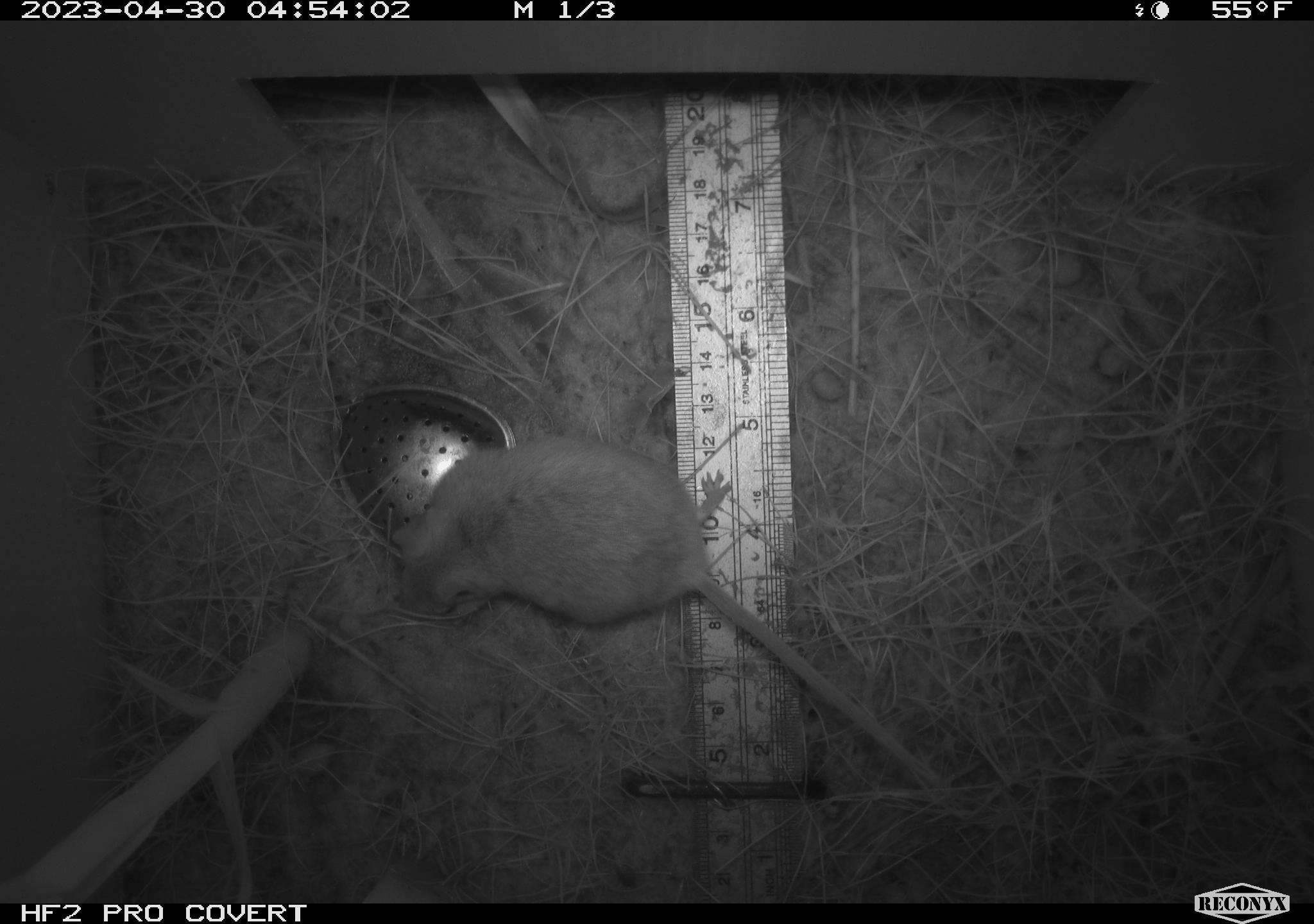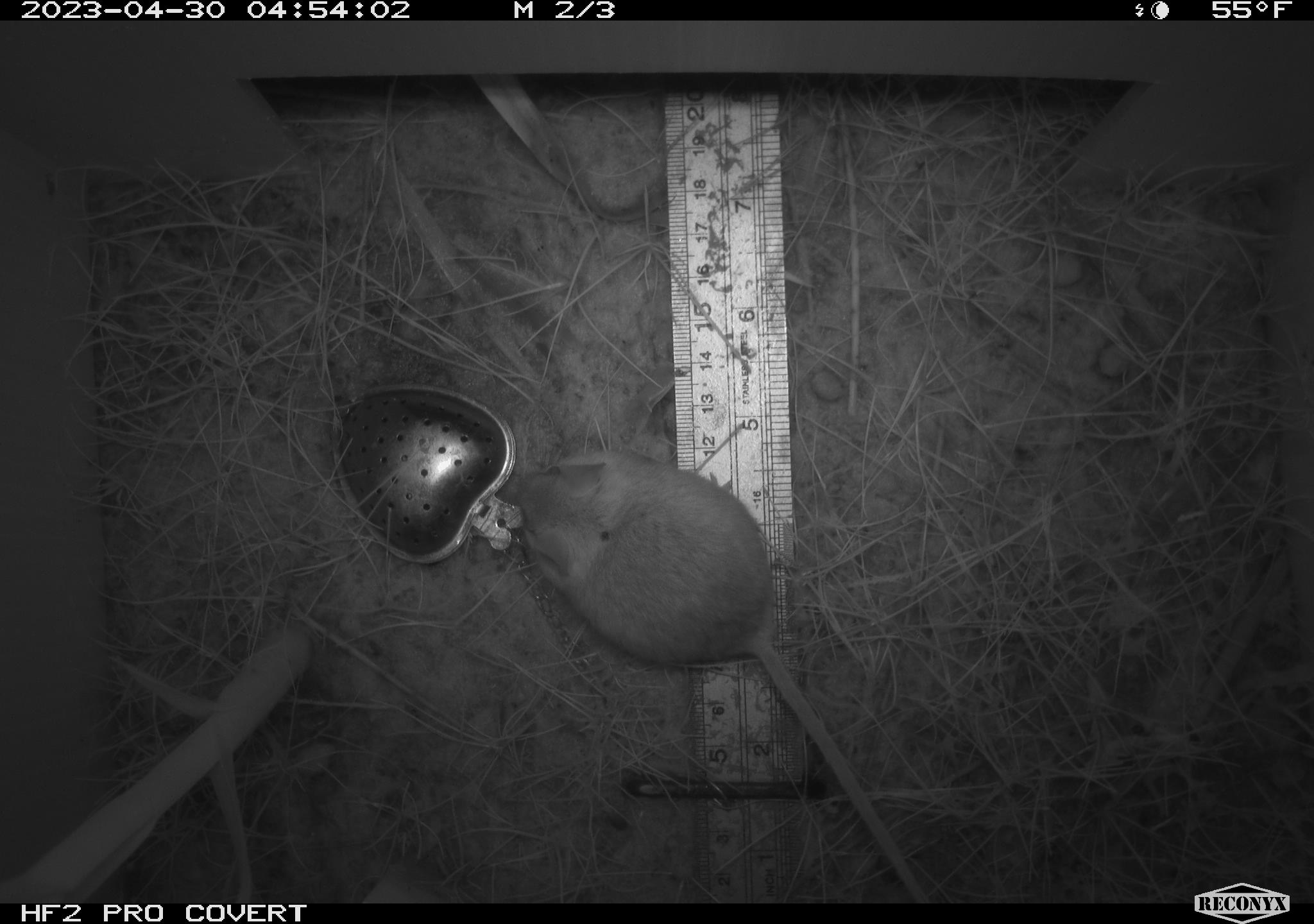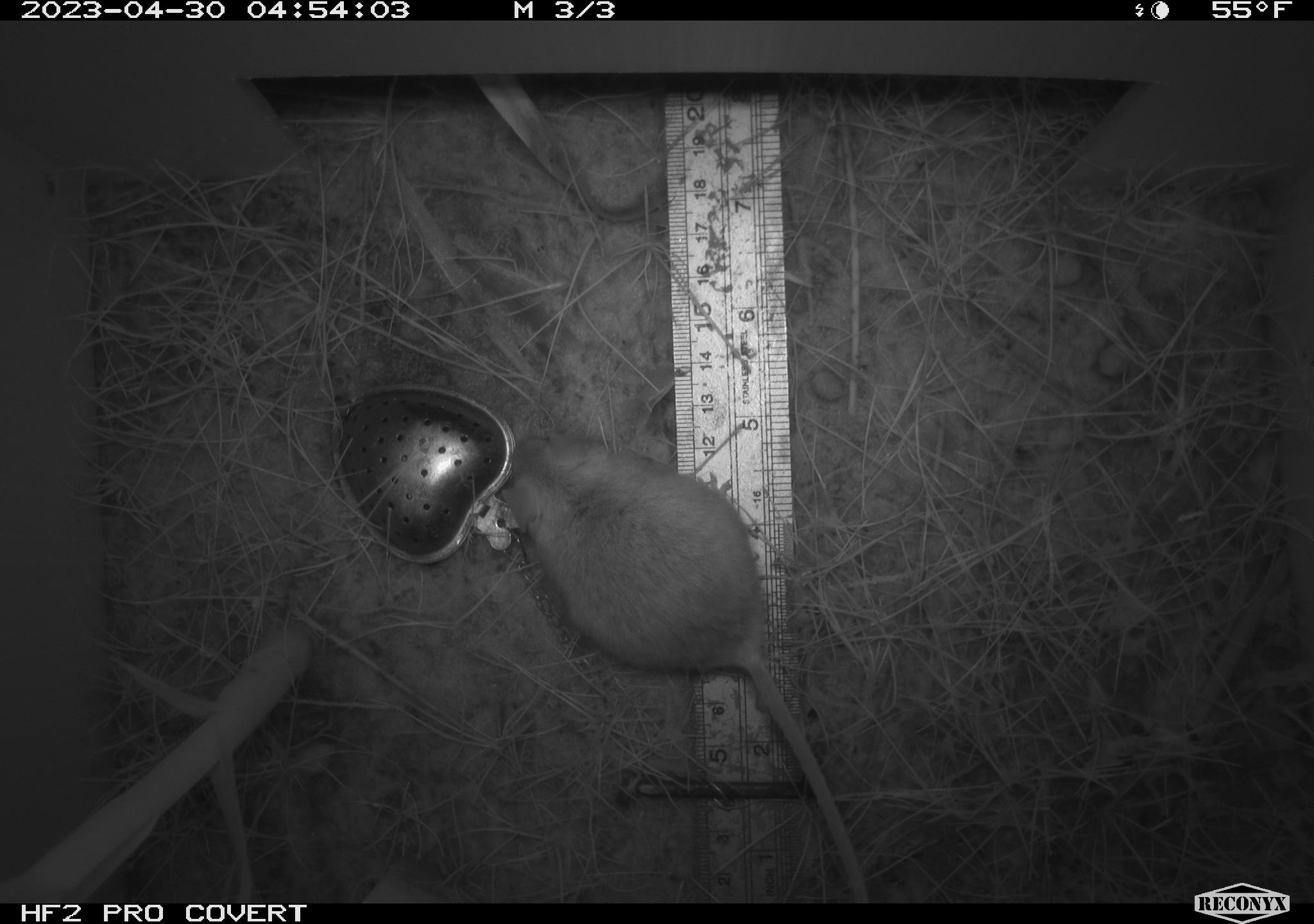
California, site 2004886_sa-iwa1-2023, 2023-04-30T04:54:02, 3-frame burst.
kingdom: Animalia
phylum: Chordata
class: Mammalia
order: Rodentia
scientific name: Rodentia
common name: mouse species